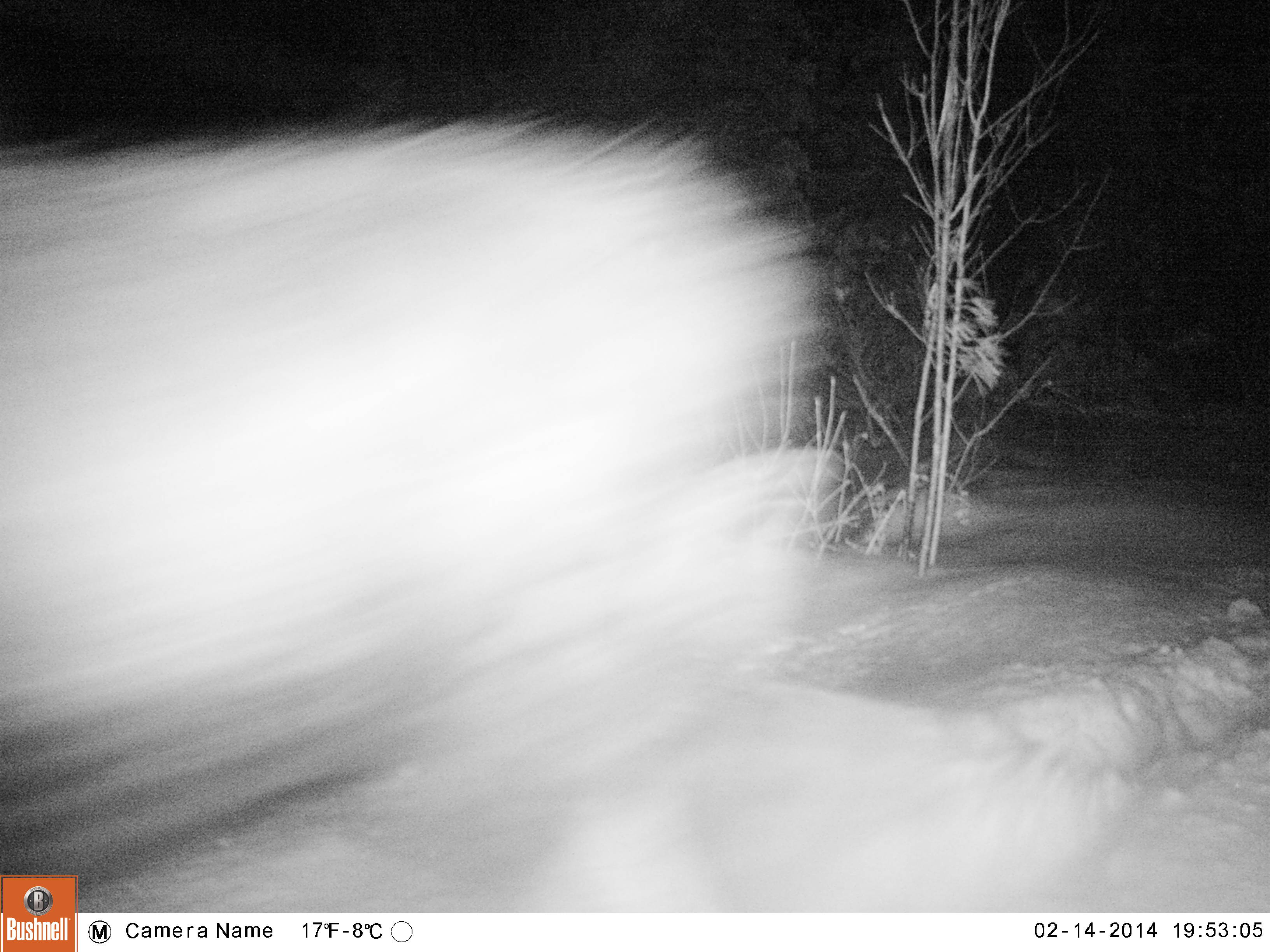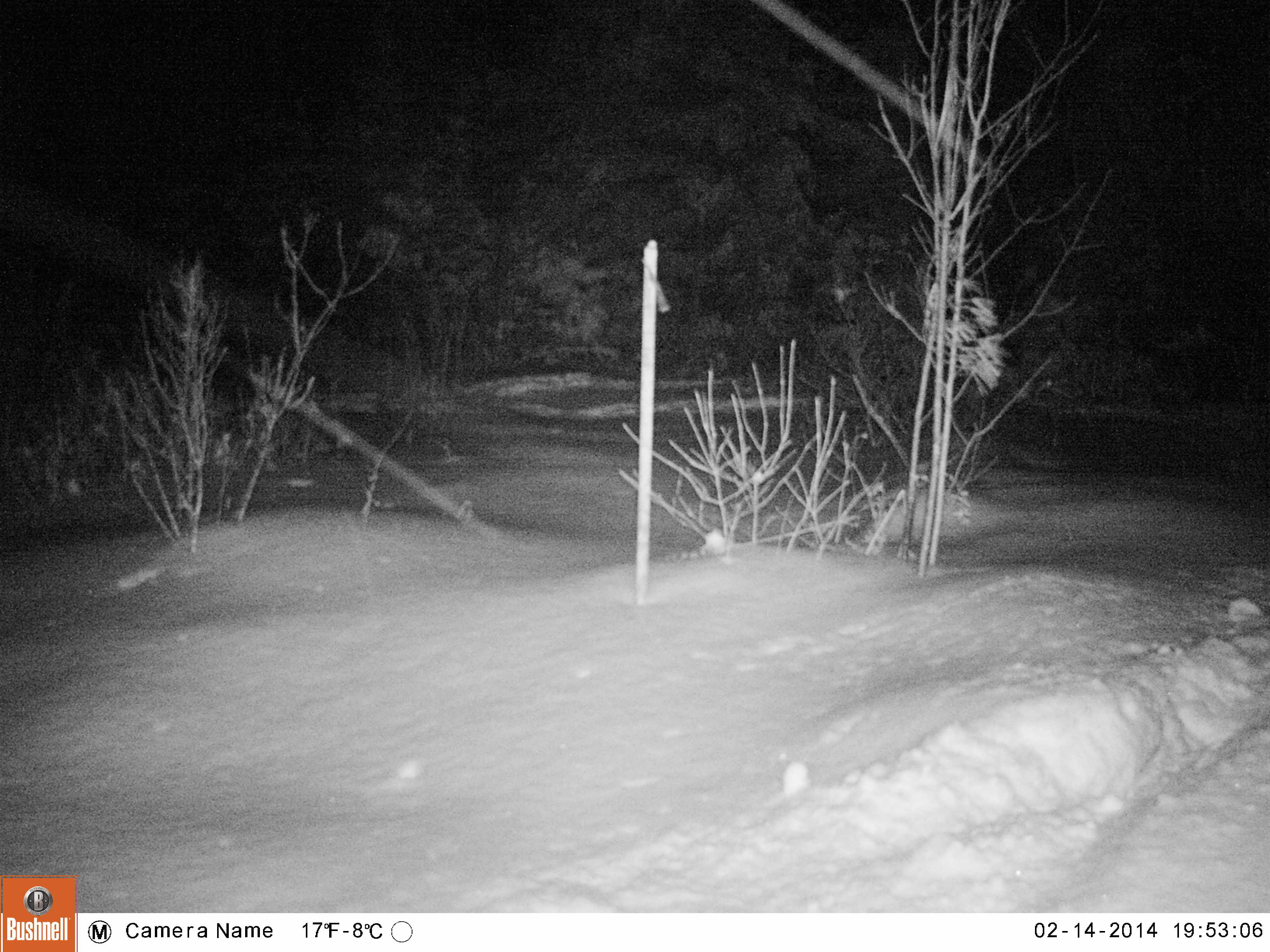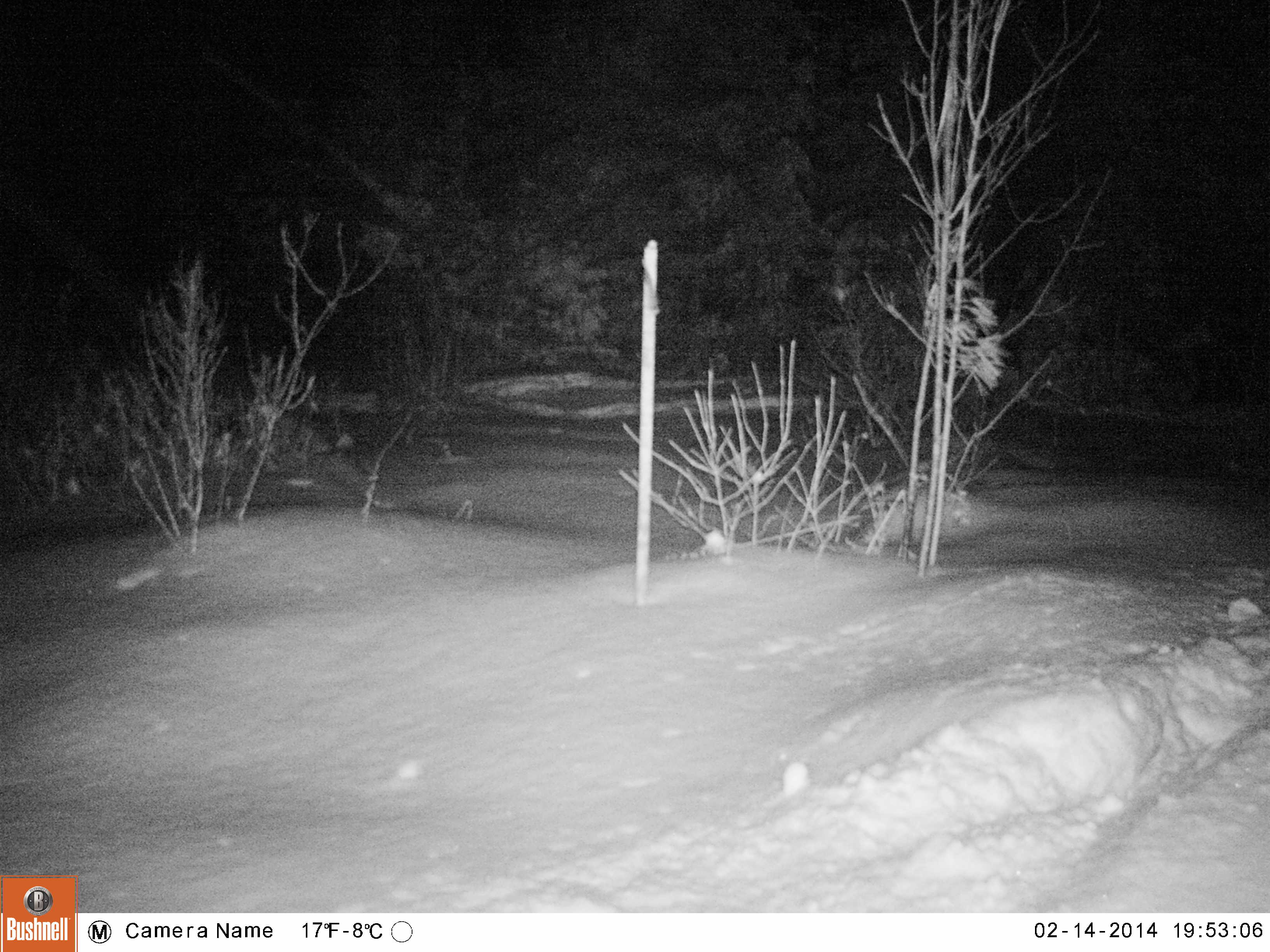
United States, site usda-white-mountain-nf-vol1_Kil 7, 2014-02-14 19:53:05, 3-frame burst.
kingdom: Animalia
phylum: Chordata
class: Mammalia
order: Artiodactyla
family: Cervidae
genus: Alces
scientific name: Alces alces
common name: moose